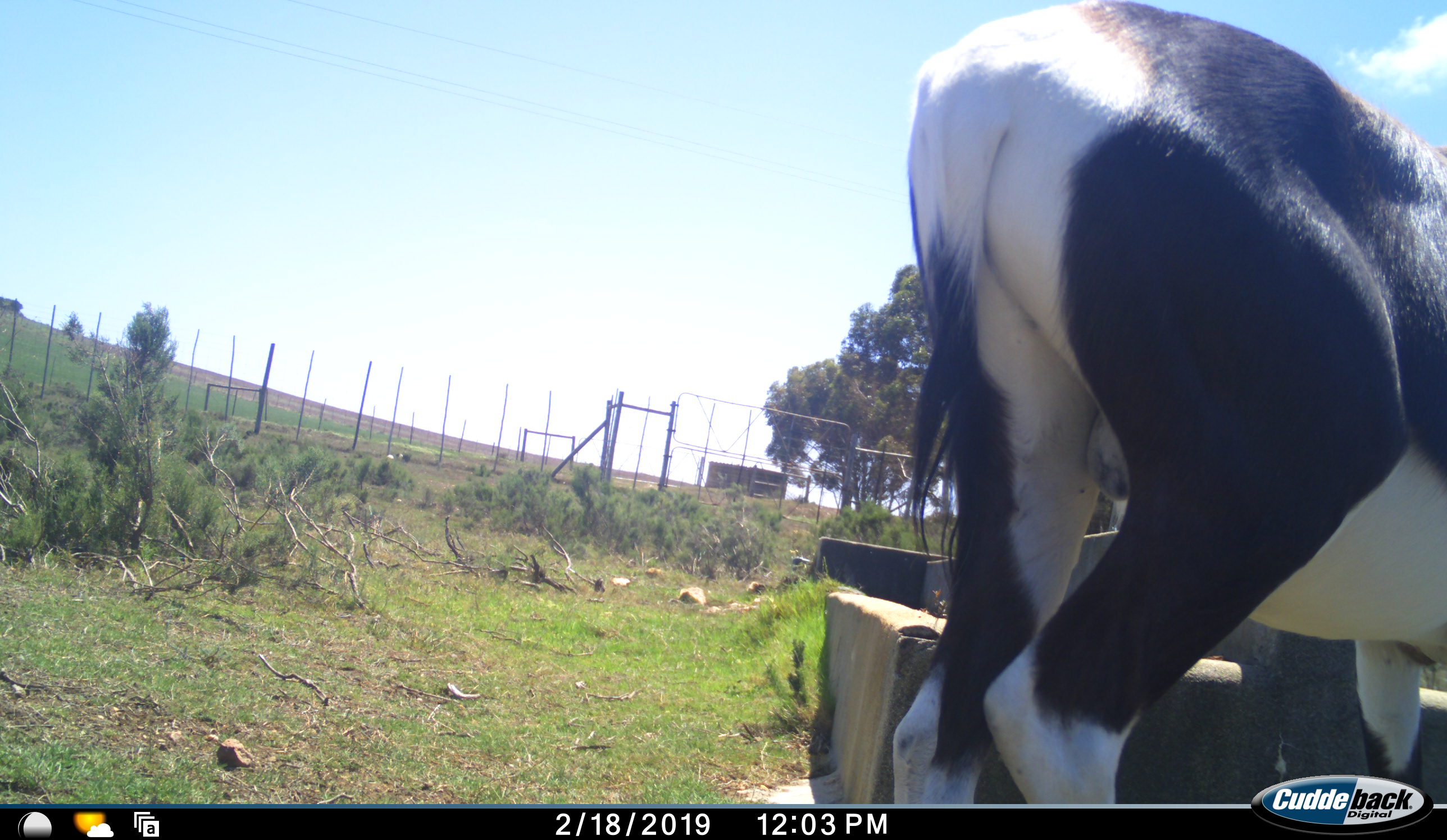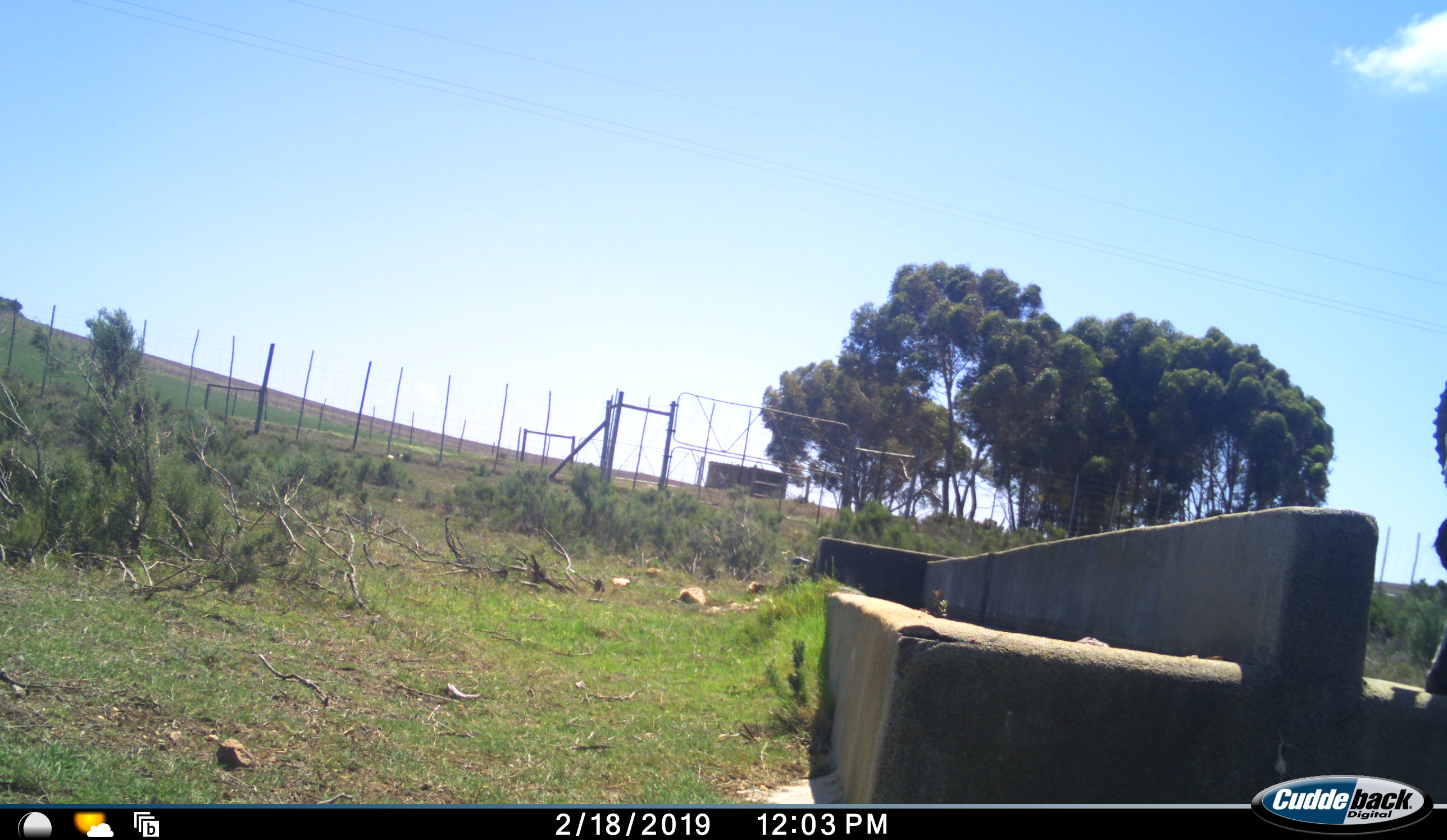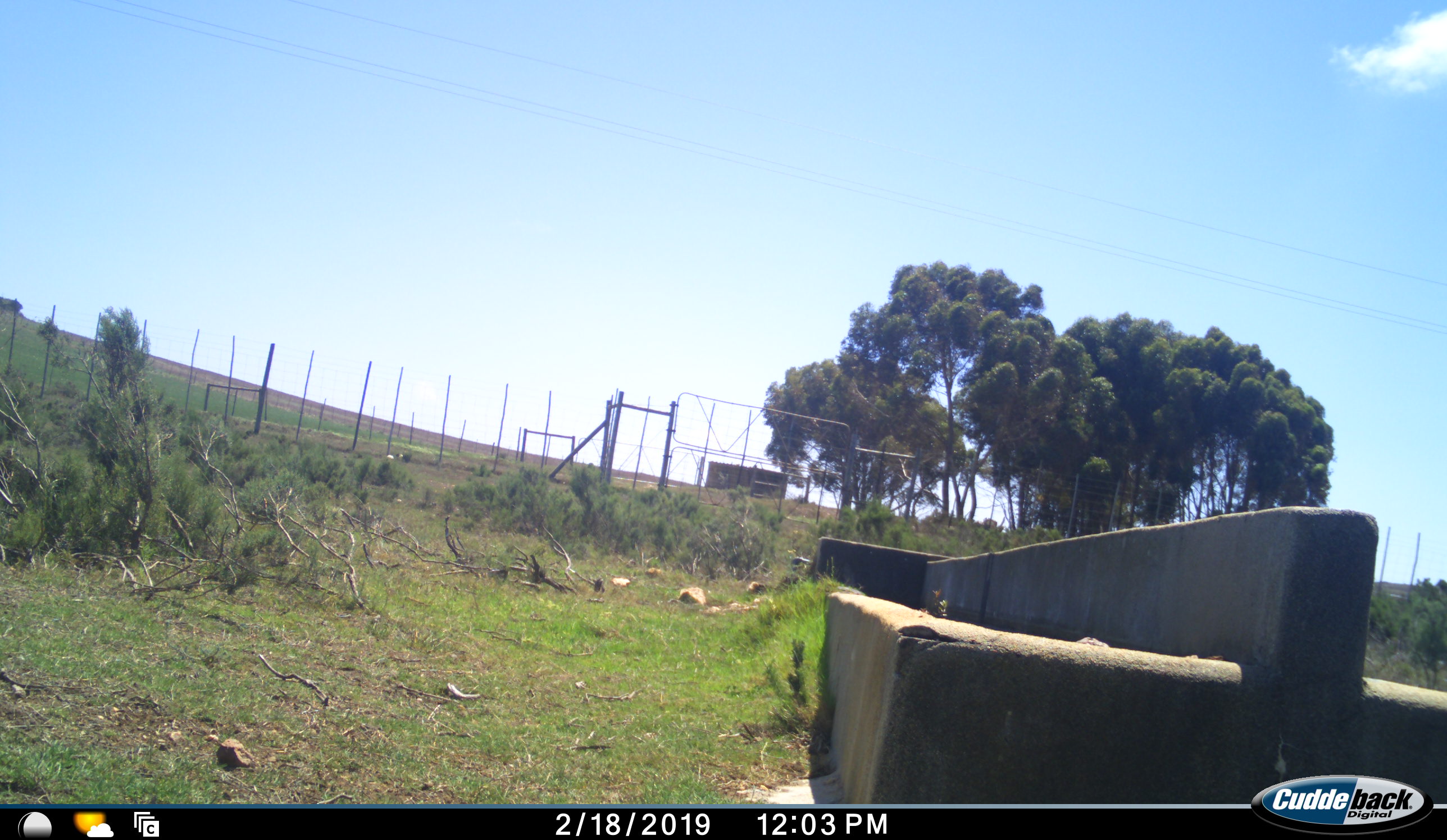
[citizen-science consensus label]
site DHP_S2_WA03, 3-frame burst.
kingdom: Animalia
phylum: Chordata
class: Mammalia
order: Artiodactyla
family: Bovidae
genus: Damaliscus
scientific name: Damaliscus pygargus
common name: bontebok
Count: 1.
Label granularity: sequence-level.